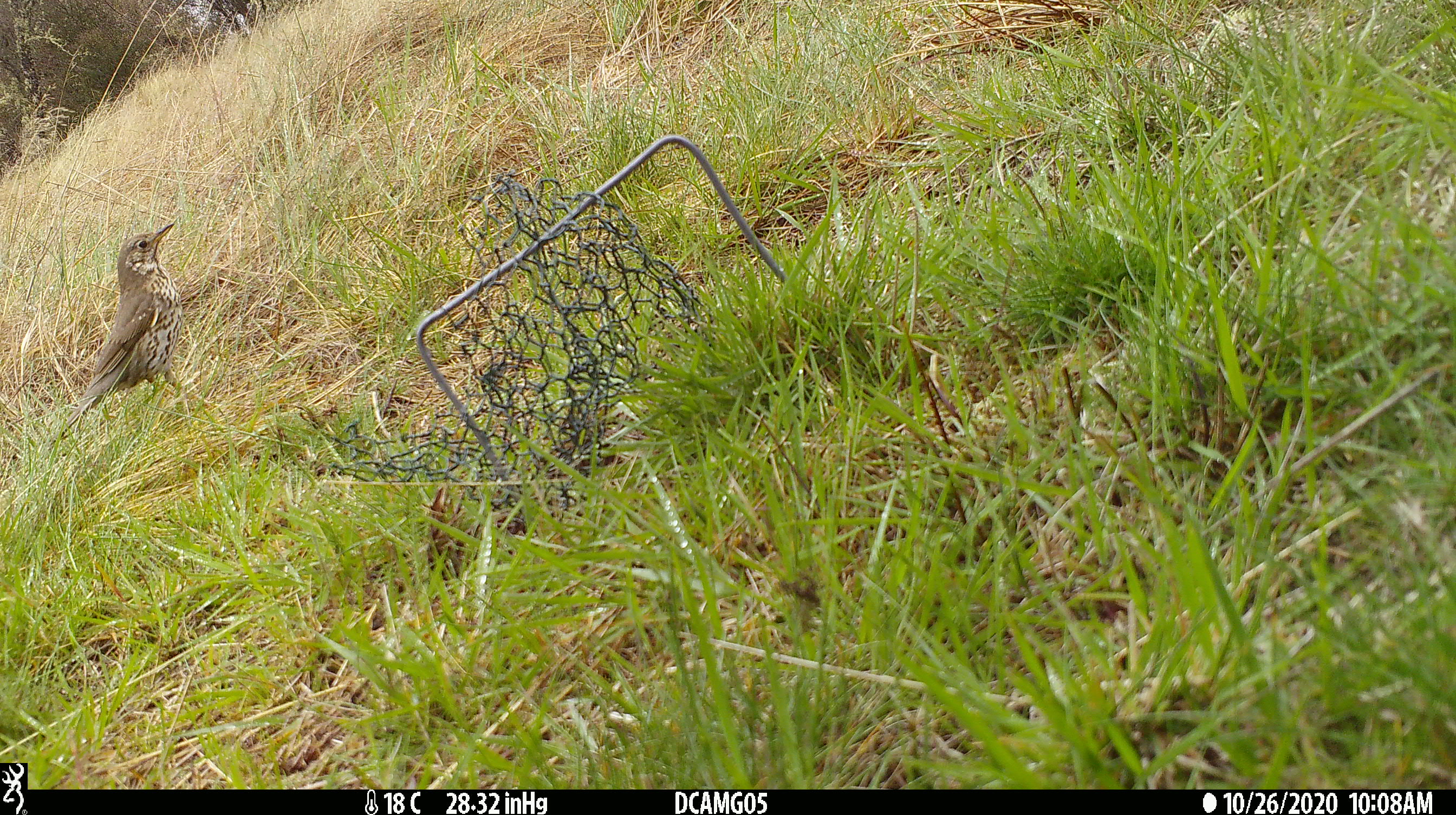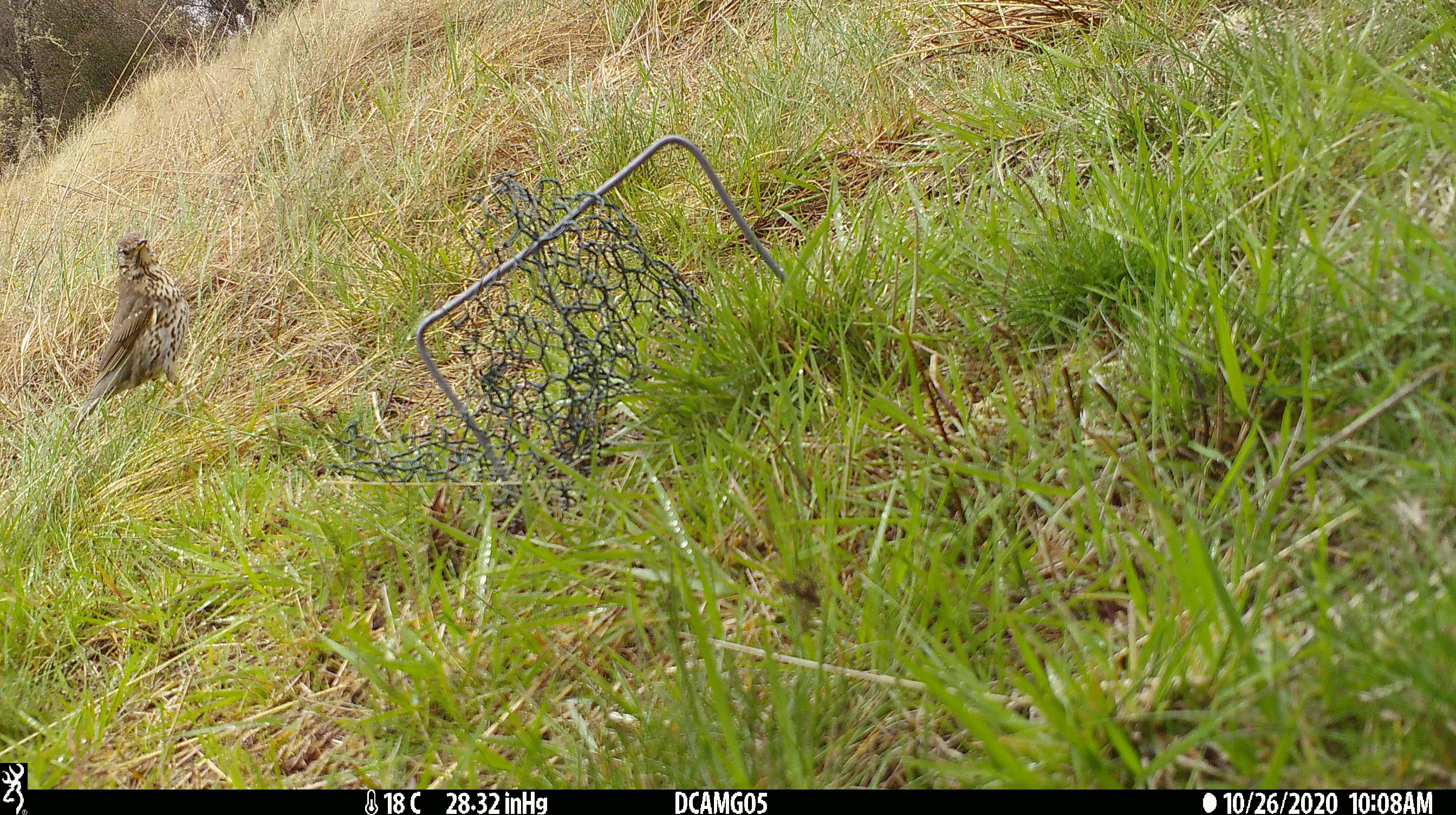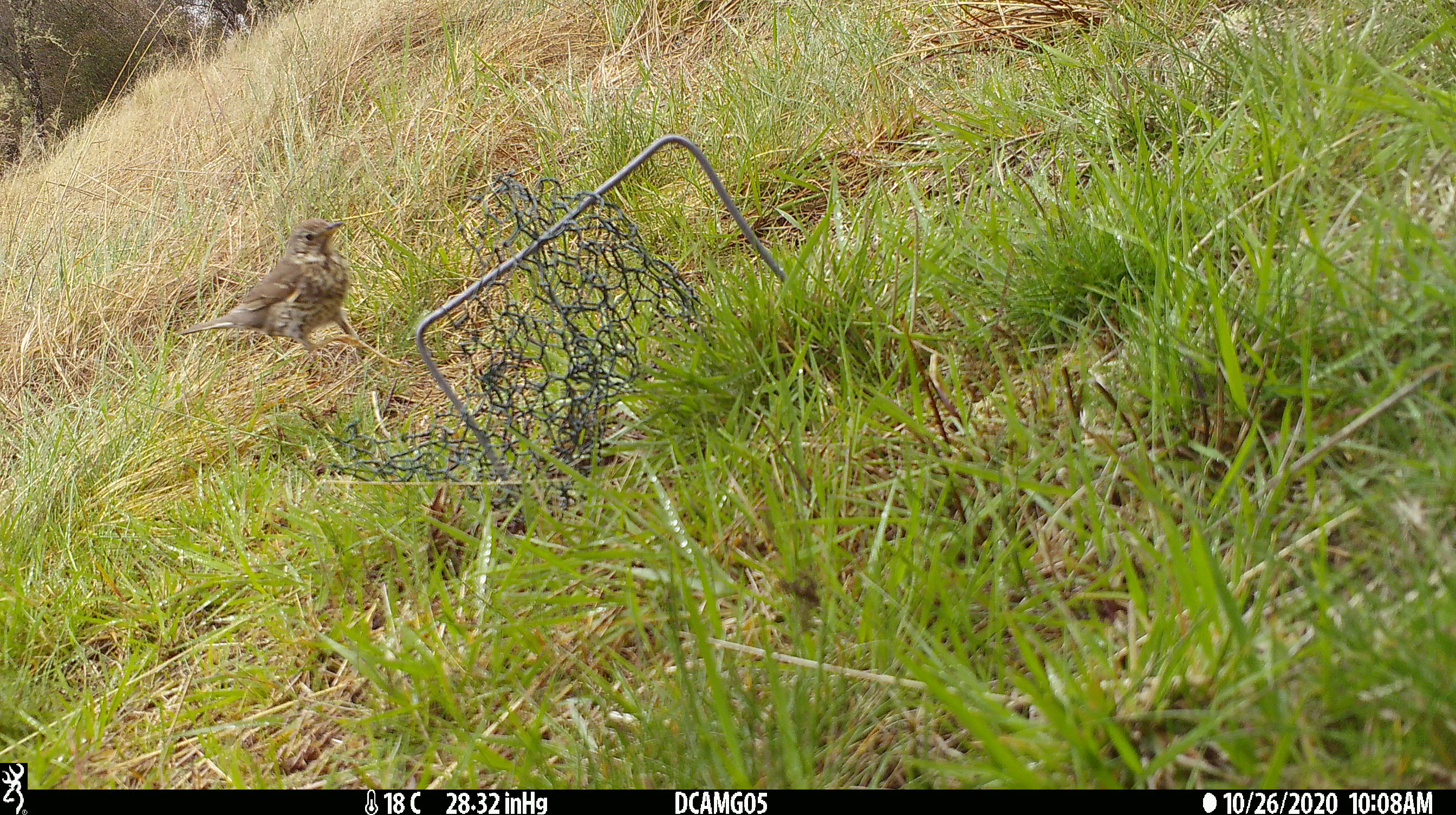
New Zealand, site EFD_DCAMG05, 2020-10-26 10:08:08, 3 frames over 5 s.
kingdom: Animalia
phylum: Chordata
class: Aves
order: Passeriformes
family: Turdidae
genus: Turdus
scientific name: Turdus philomelos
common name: song thrush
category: thrush